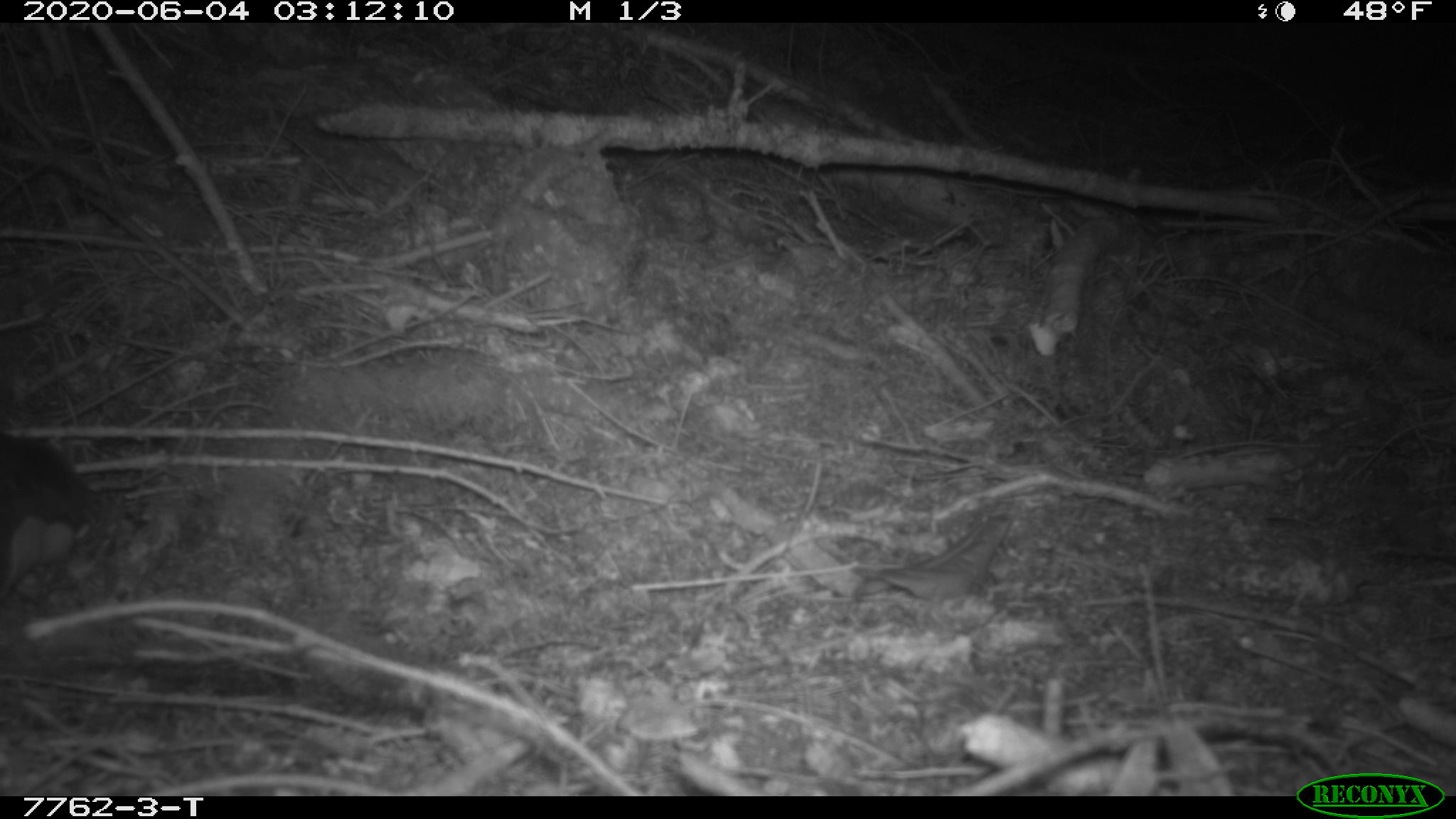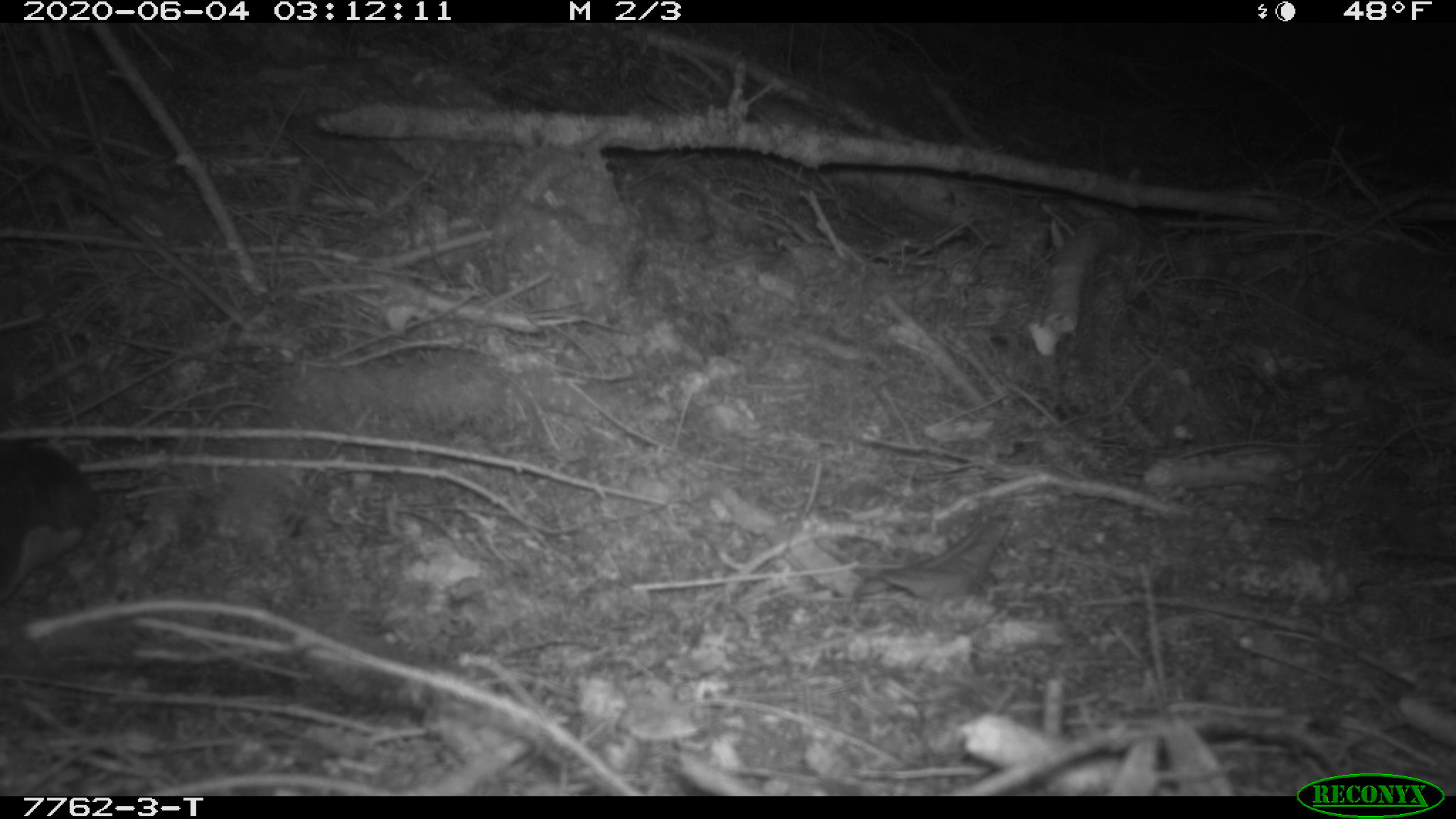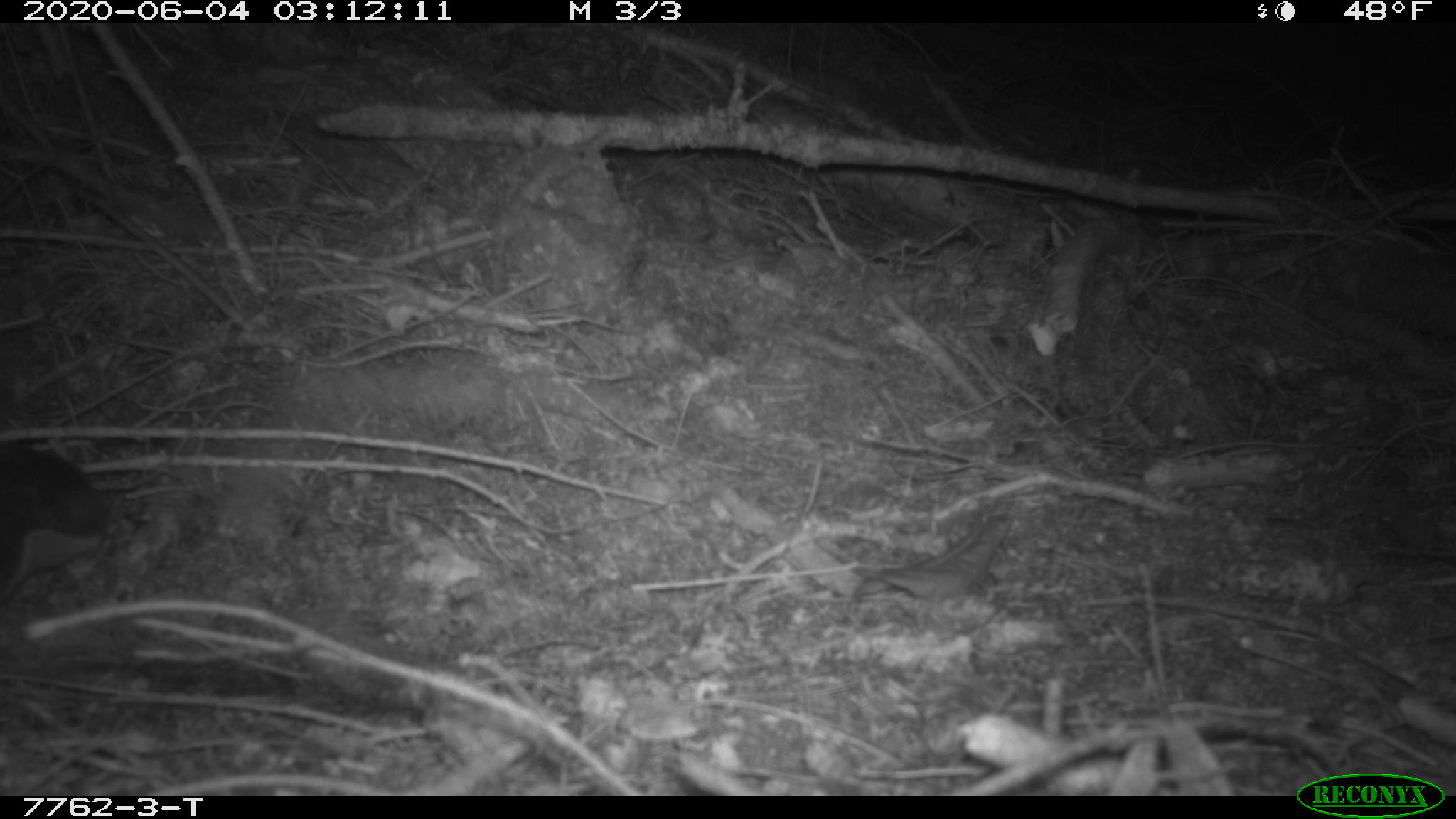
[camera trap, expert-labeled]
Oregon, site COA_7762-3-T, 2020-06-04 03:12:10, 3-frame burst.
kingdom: Animalia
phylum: Chordata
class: Mammalia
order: Rodentia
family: Sciuridae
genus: Glaucomys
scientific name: Glaucomys oregonensis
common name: humboldt's flying squirrel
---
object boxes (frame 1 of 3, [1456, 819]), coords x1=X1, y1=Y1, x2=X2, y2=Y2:
humboldt's flying squirrel: x1=1, y1=410, x2=120, y2=614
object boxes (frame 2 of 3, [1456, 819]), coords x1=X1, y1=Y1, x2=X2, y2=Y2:
humboldt's flying squirrel: x1=0, y1=432, x2=122, y2=632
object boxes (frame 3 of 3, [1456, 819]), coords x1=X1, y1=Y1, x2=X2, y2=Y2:
humboldt's flying squirrel: x1=1, y1=414, x2=126, y2=621